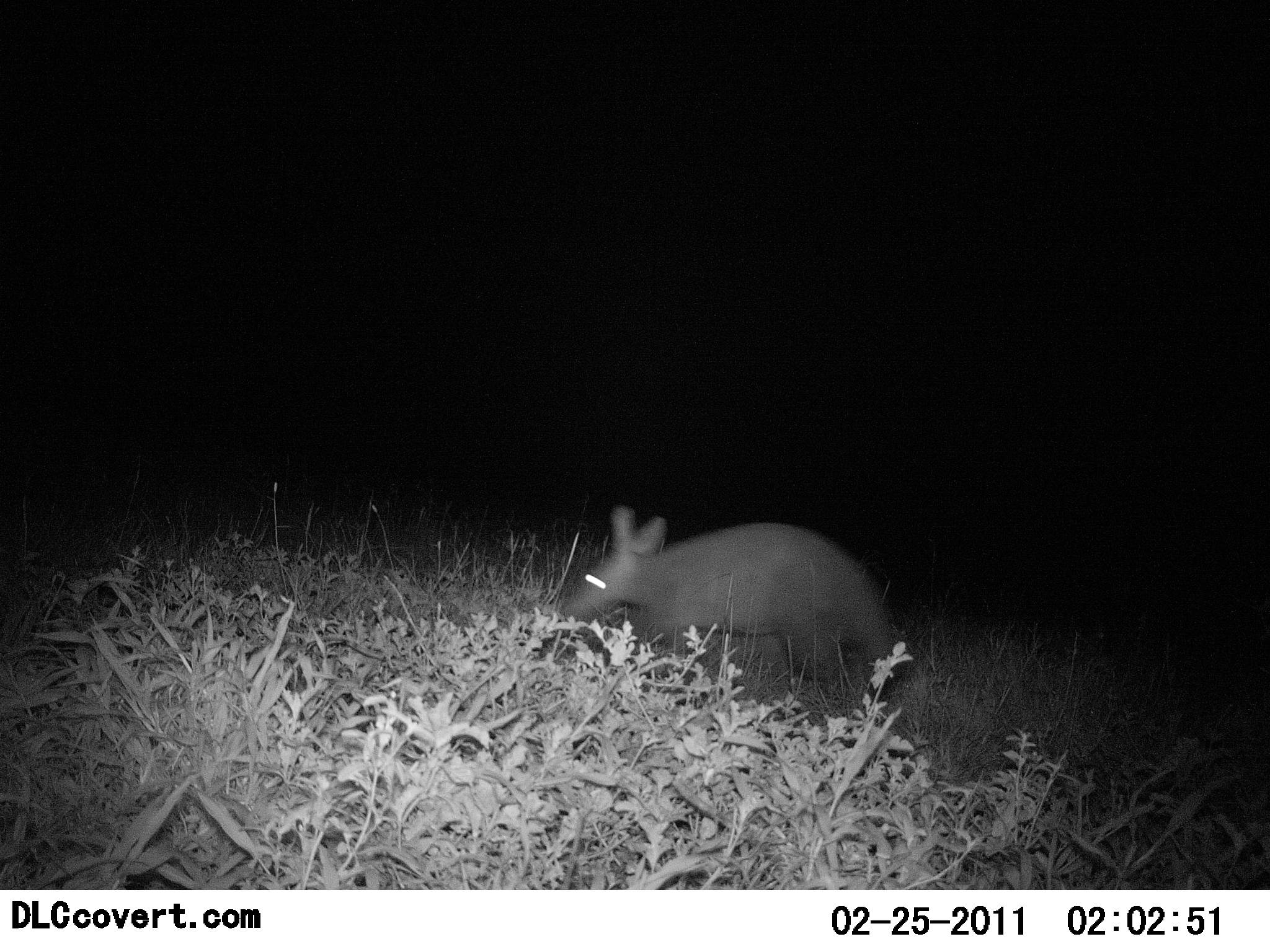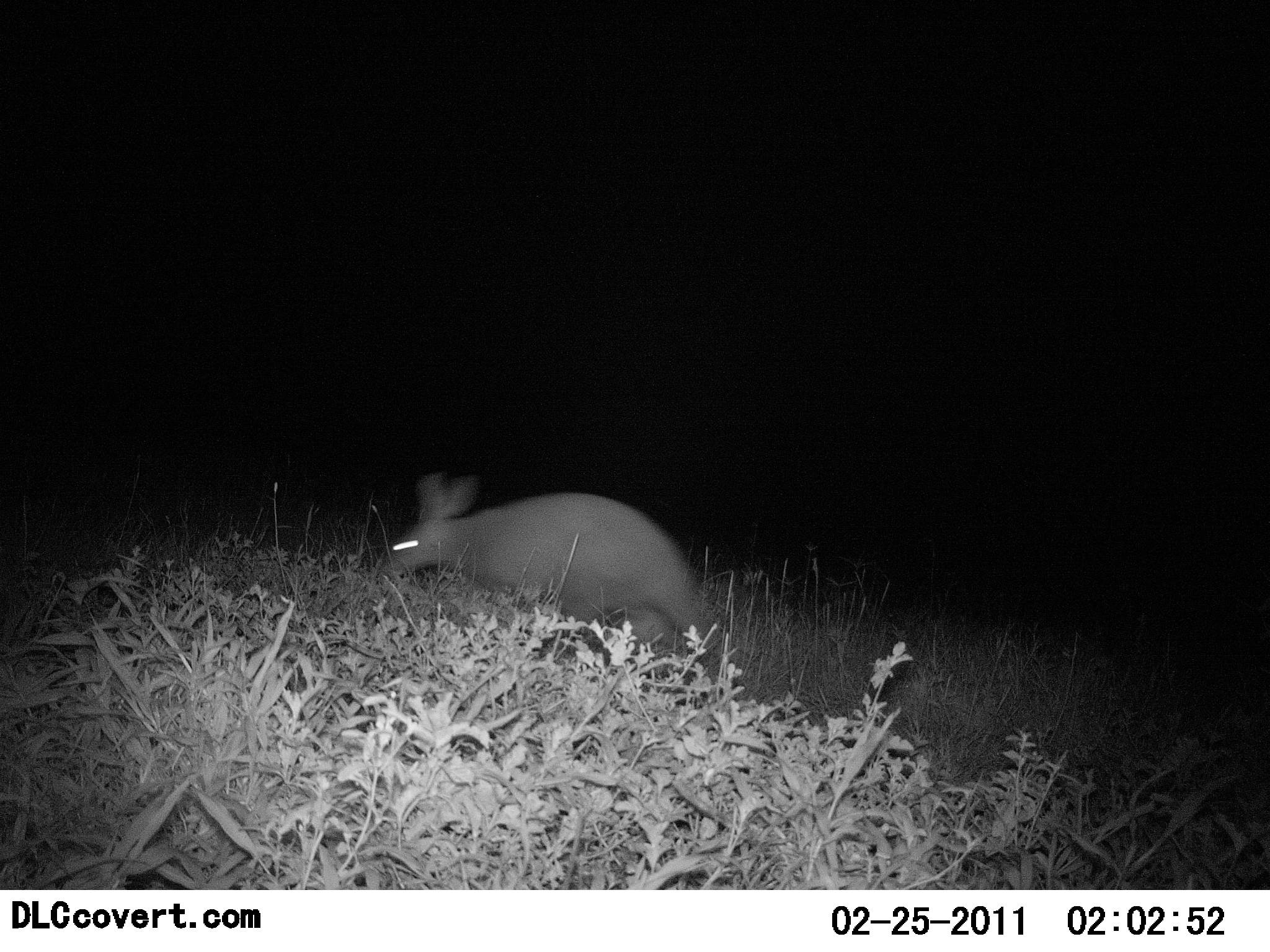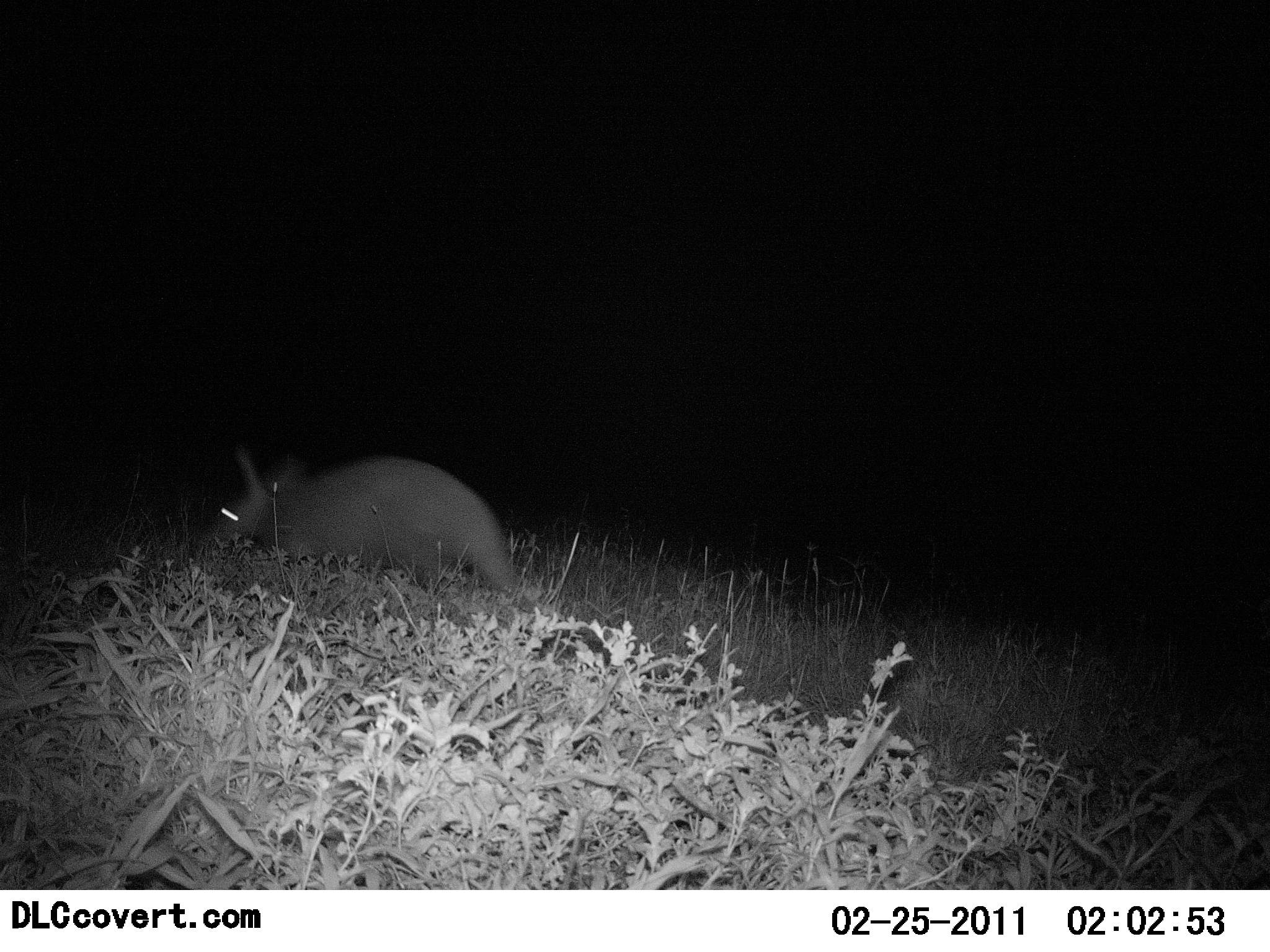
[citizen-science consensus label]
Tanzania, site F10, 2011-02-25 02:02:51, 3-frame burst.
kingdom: Animalia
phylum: Chordata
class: Mammalia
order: Tubulidentata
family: Orycteropodidae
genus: Orycteropus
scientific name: Orycteropus afer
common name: aardvark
Aardvark (Orycteropus afer), count 1. Behavior (volunteer vote fractions): standing 0%, resting 0%, moving 100%, interacting 0%. Young present (vote fraction): 0%. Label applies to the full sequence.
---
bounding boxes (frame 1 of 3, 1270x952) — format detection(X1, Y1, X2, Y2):
animal: detection(560, 505, 908, 708)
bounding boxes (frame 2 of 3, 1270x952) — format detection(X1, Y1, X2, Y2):
animal: detection(377, 474, 713, 674)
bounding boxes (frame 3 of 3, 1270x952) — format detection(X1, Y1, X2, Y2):
animal: detection(214, 445, 517, 597)